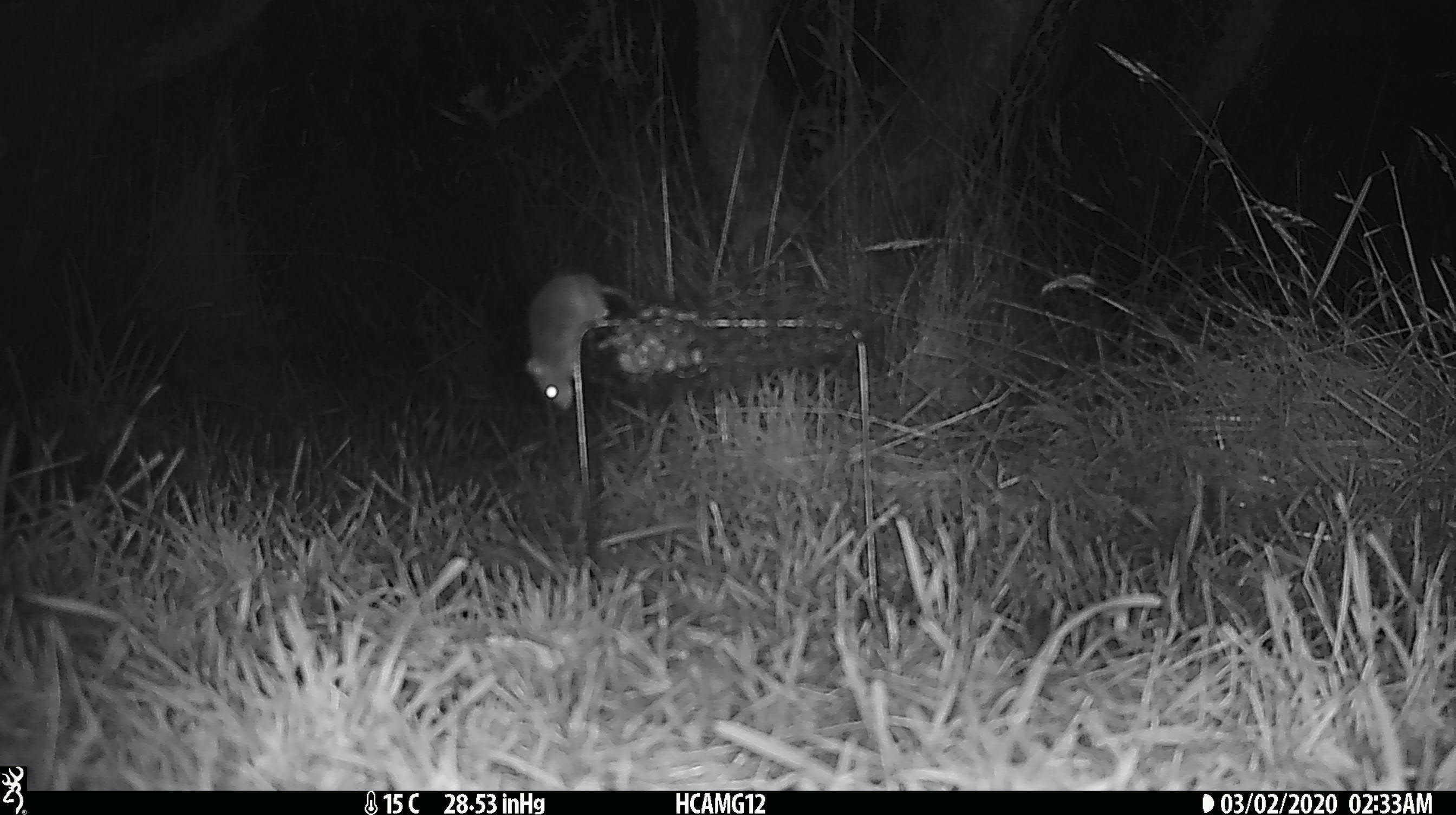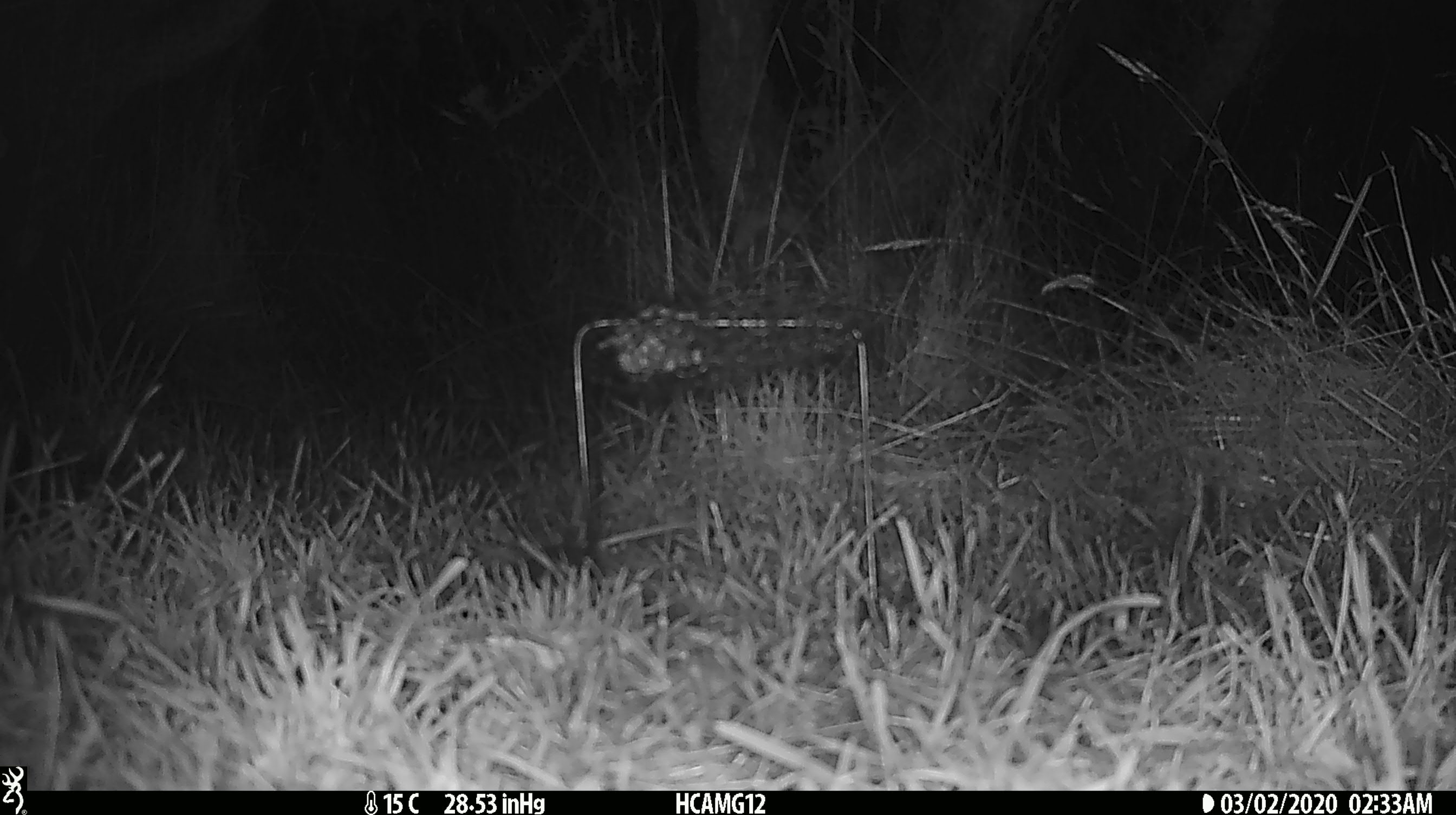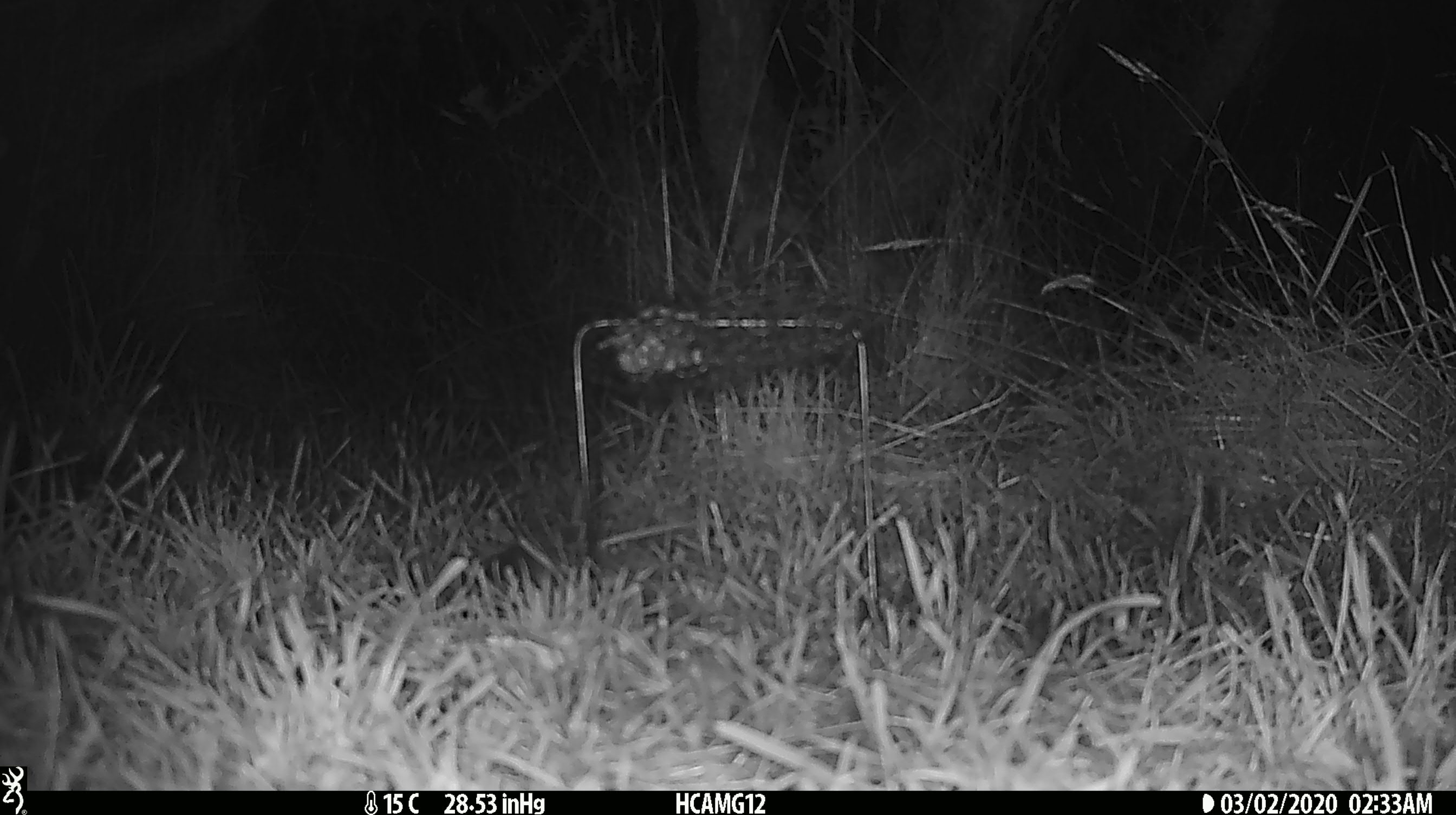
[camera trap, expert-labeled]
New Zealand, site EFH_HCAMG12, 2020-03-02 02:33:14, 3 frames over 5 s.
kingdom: Animalia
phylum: Chordata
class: Mammalia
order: Rodentia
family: Muridae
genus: Mus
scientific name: Mus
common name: mouse